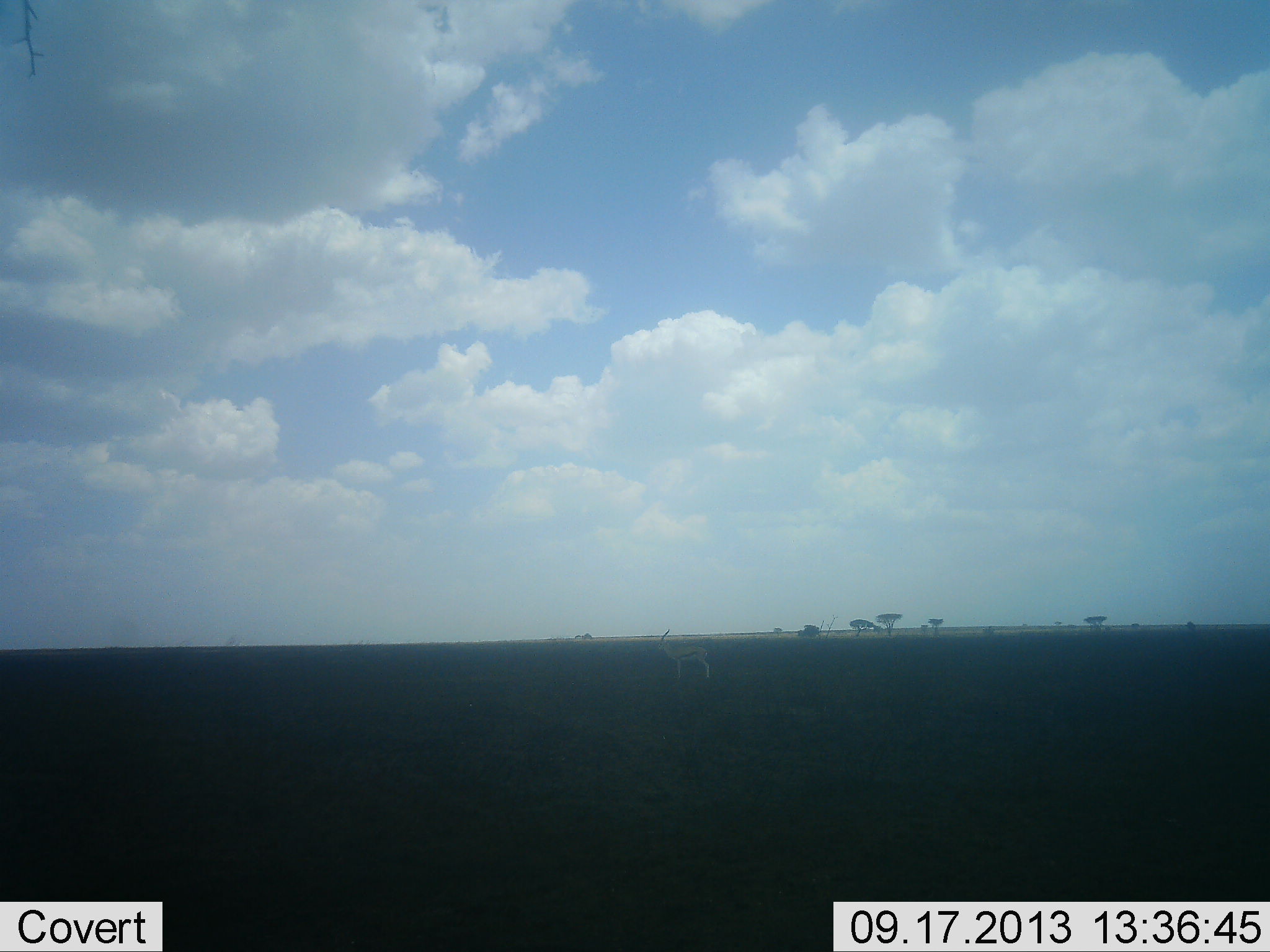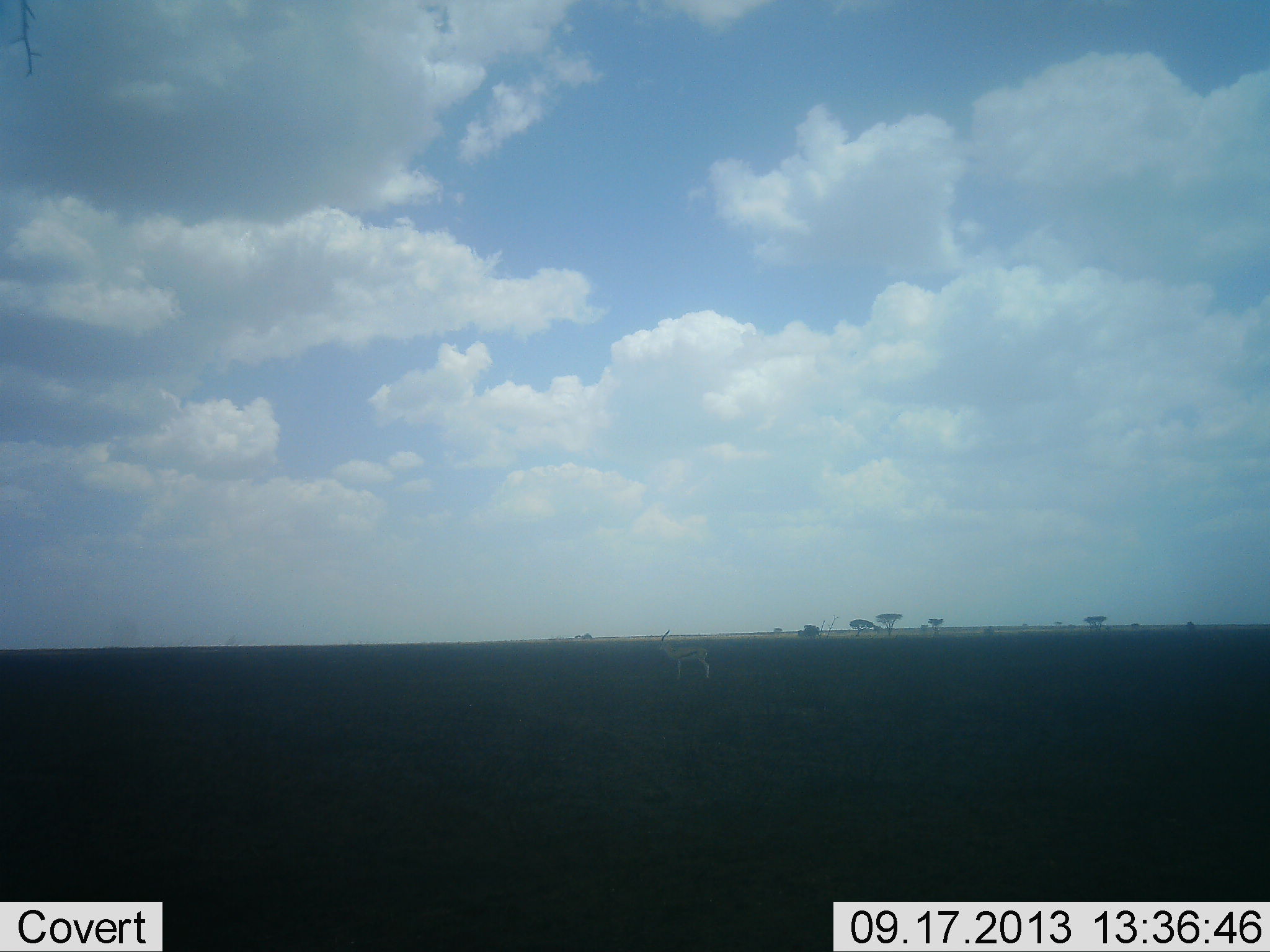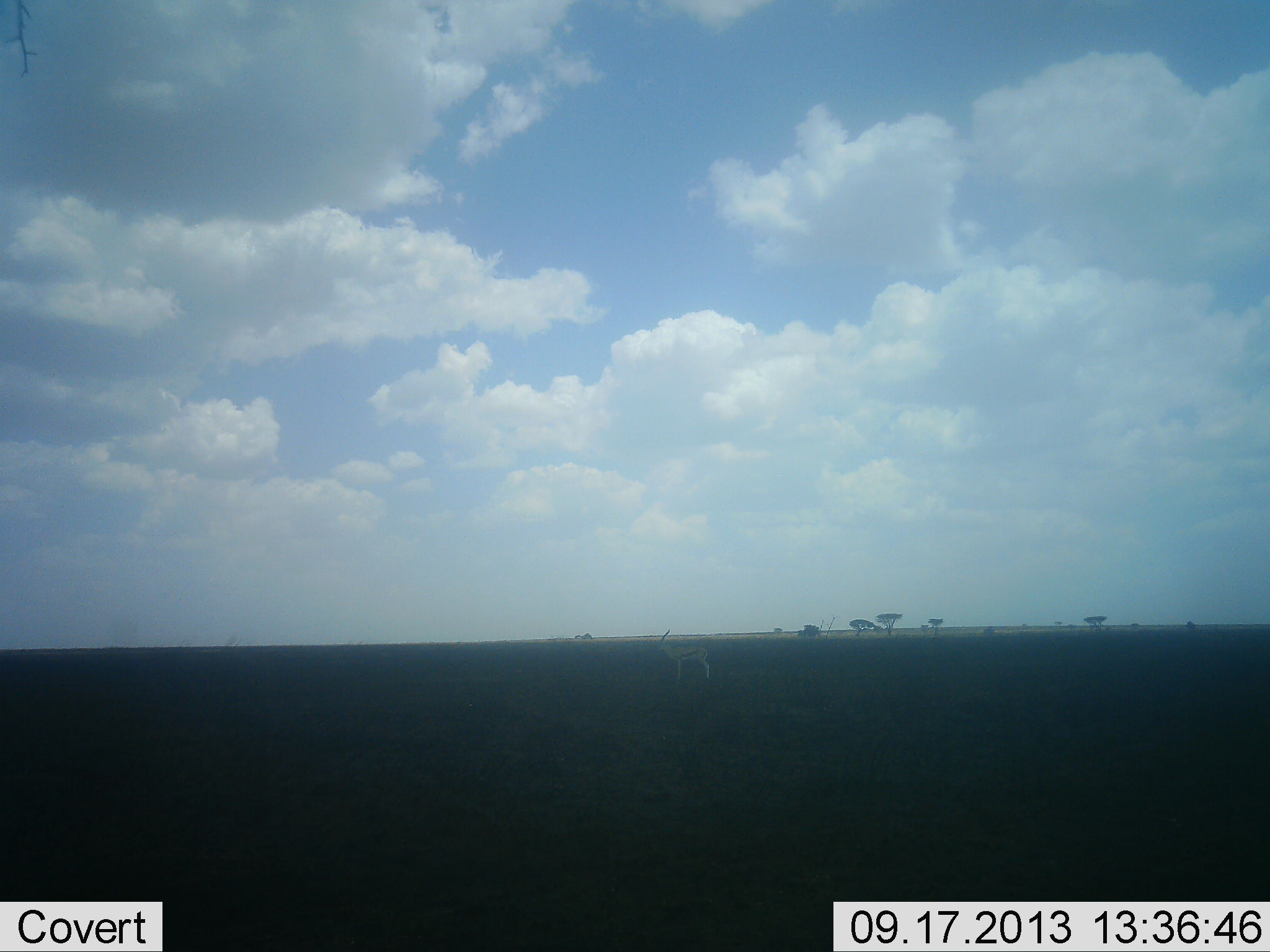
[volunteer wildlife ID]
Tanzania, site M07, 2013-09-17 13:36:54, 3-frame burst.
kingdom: Animalia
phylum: Chordata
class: Mammalia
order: Artiodactyla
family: Bovidae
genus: Eudorcas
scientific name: Eudorcas thomsonii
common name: thomson's gazelle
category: gazellethomsons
Gazellethomsons (thomson's gazelle) (Eudorcas thomsonii), count 1. Behavior (volunteer vote fractions): standing 100%, resting 0%, moving 0%, interacting 0%. Young present (vote fraction): 0%. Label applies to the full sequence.